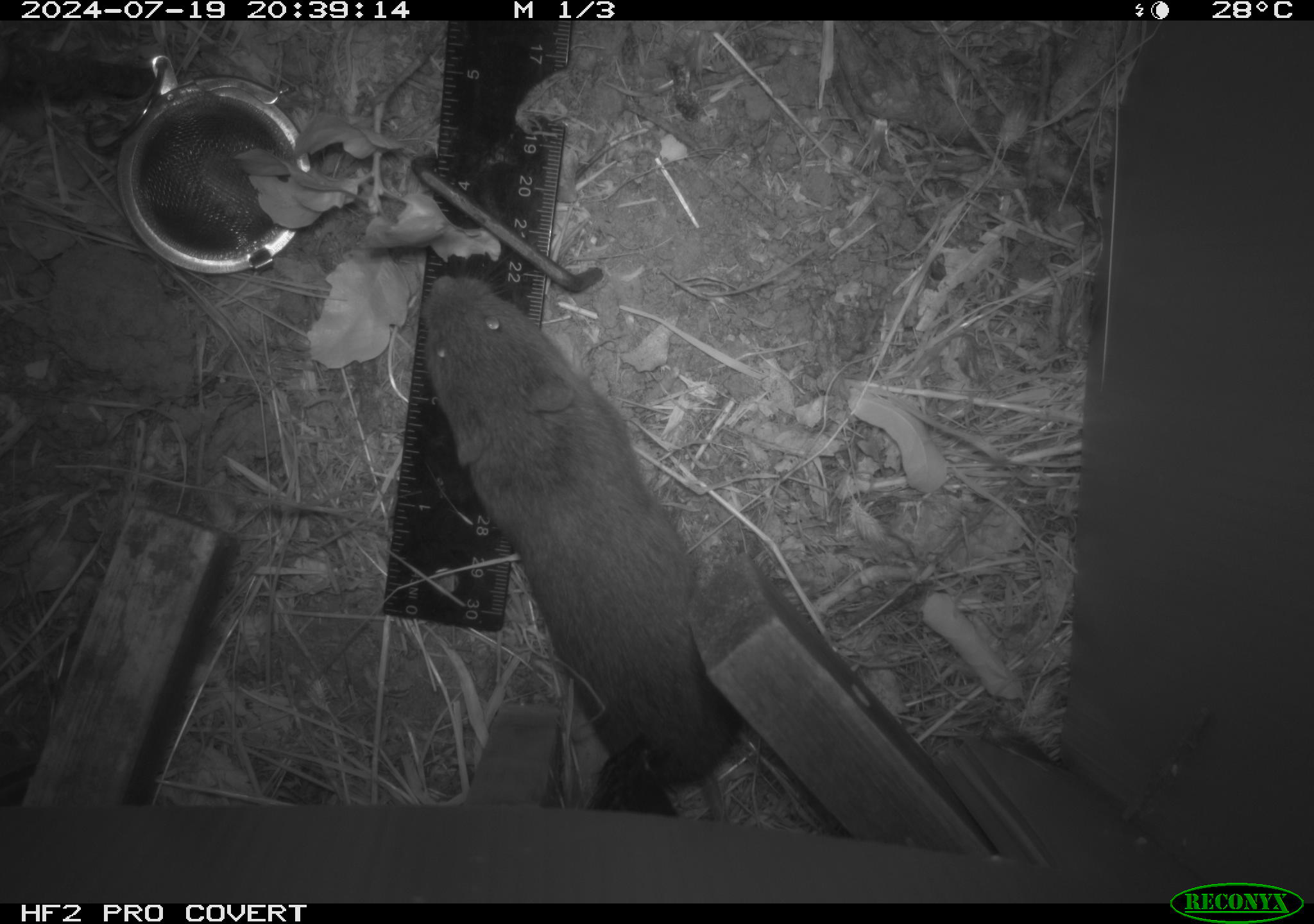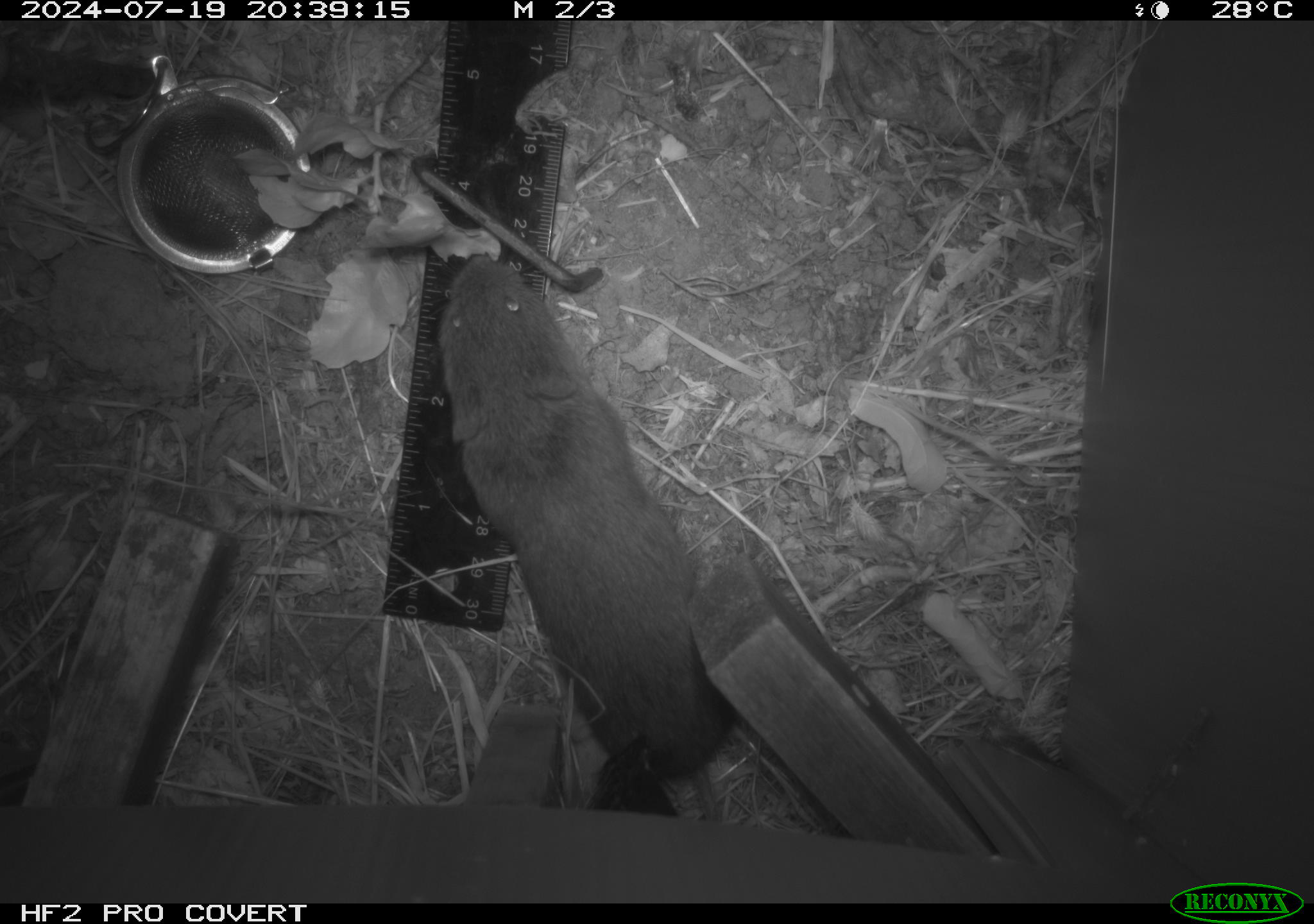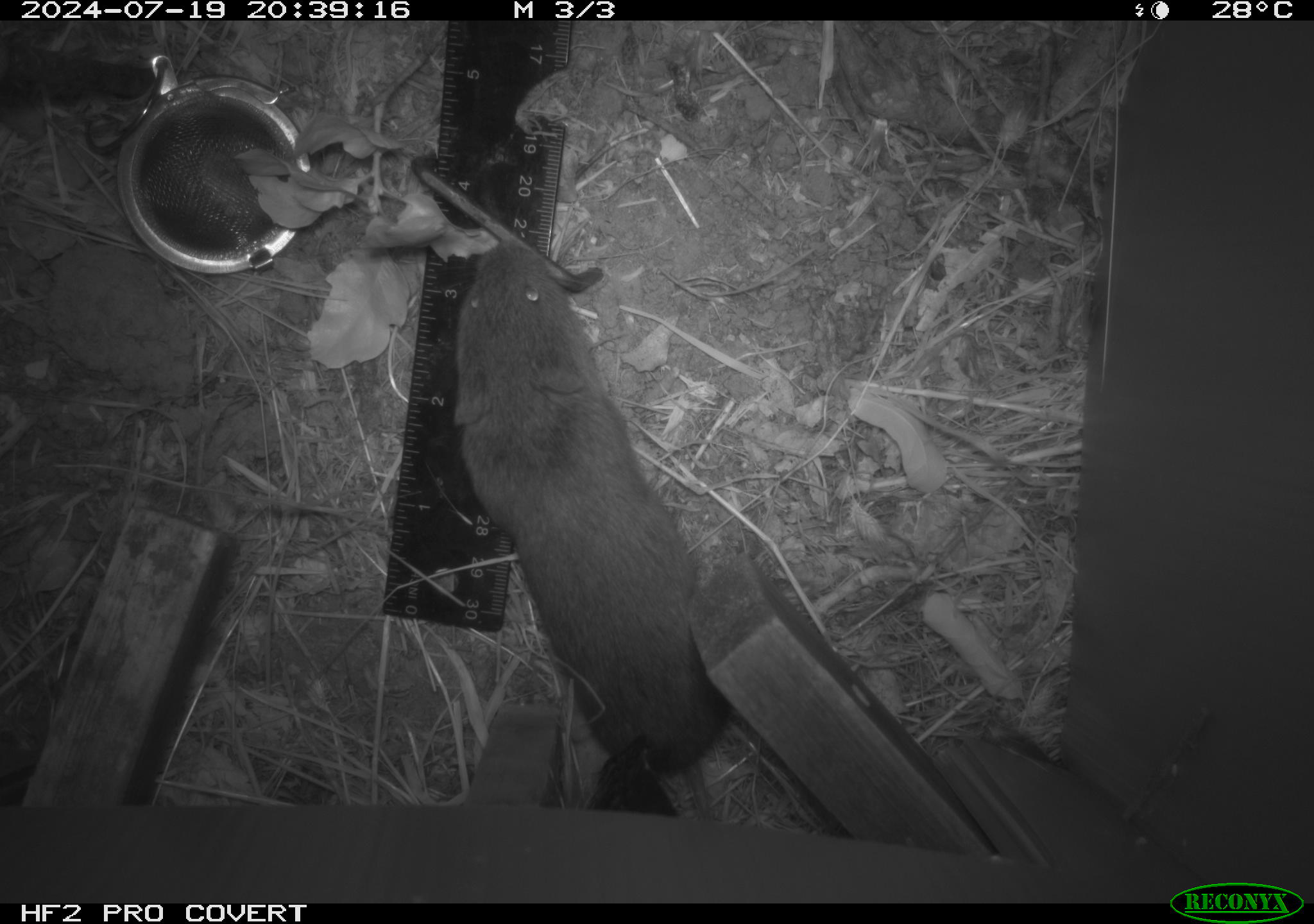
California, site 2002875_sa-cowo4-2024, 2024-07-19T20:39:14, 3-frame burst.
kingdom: Animalia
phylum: Chordata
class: Mammalia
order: Rodentia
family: Cricetidae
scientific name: Arvicolinae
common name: voles, lemmings, and muskrats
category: arvicolinae subfamily